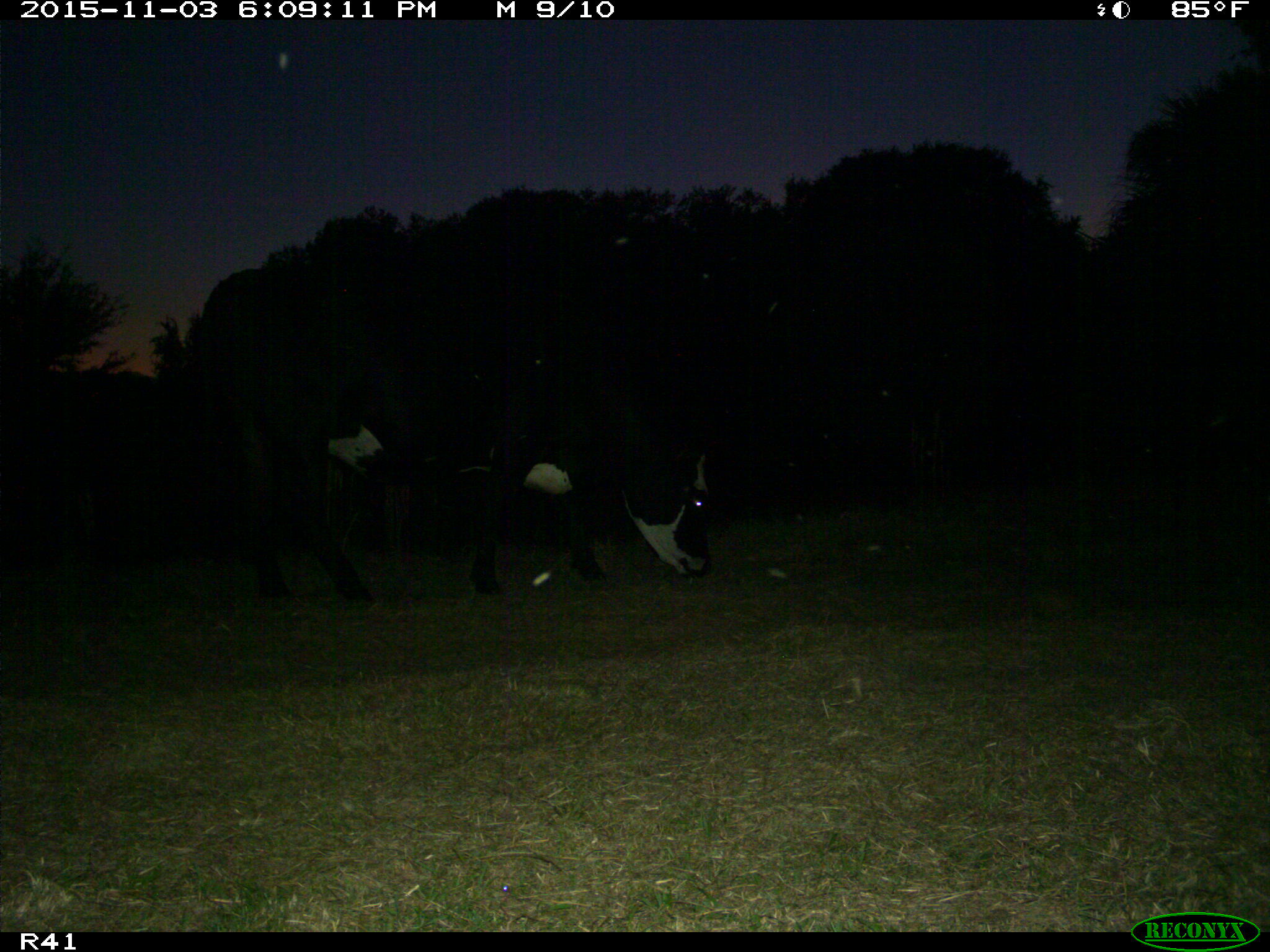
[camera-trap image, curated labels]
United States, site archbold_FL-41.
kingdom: Animalia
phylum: Chordata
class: Mammalia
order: Artiodactyla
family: Bovidae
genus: Bos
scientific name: Bos taurus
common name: domestic cow